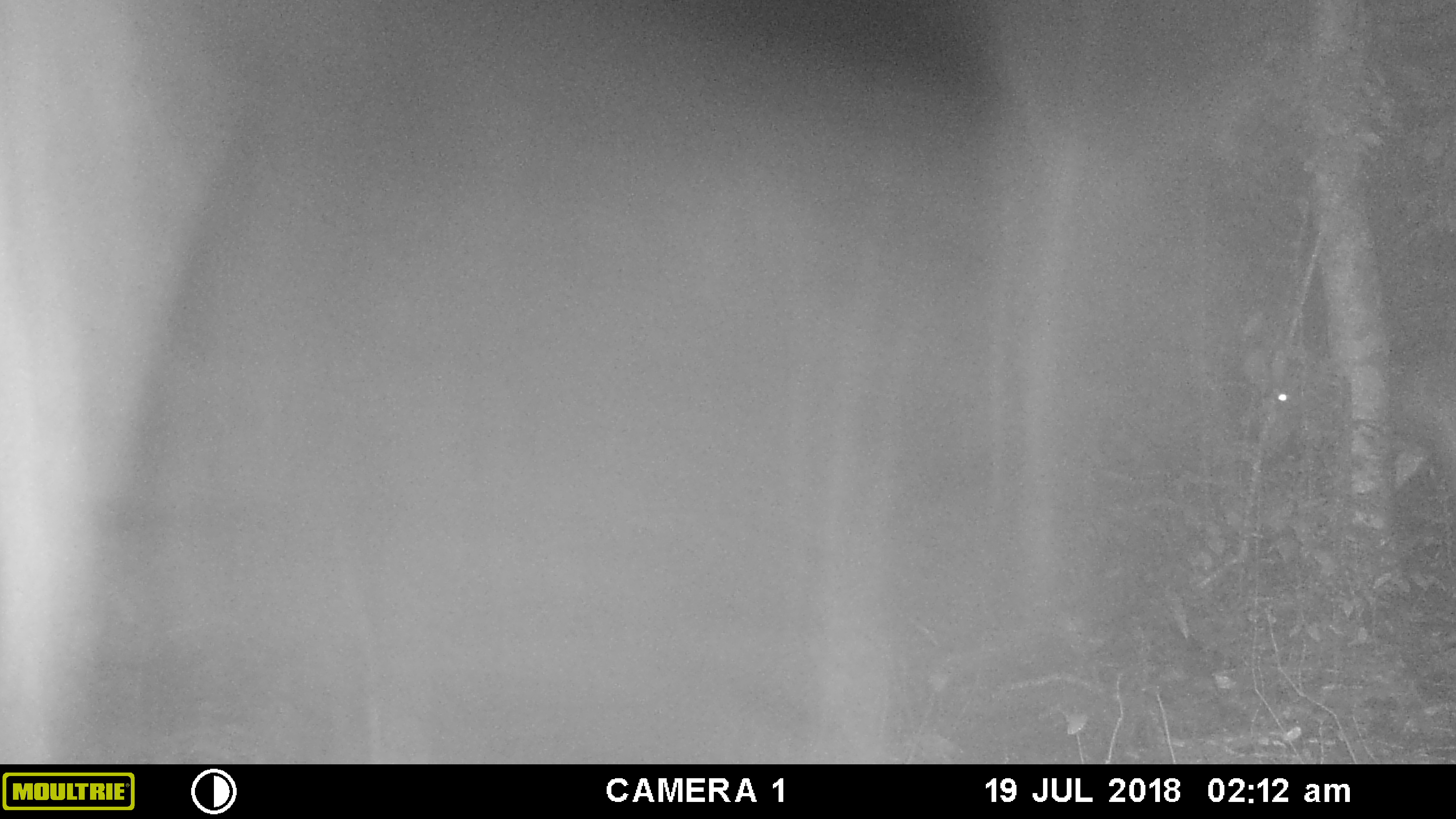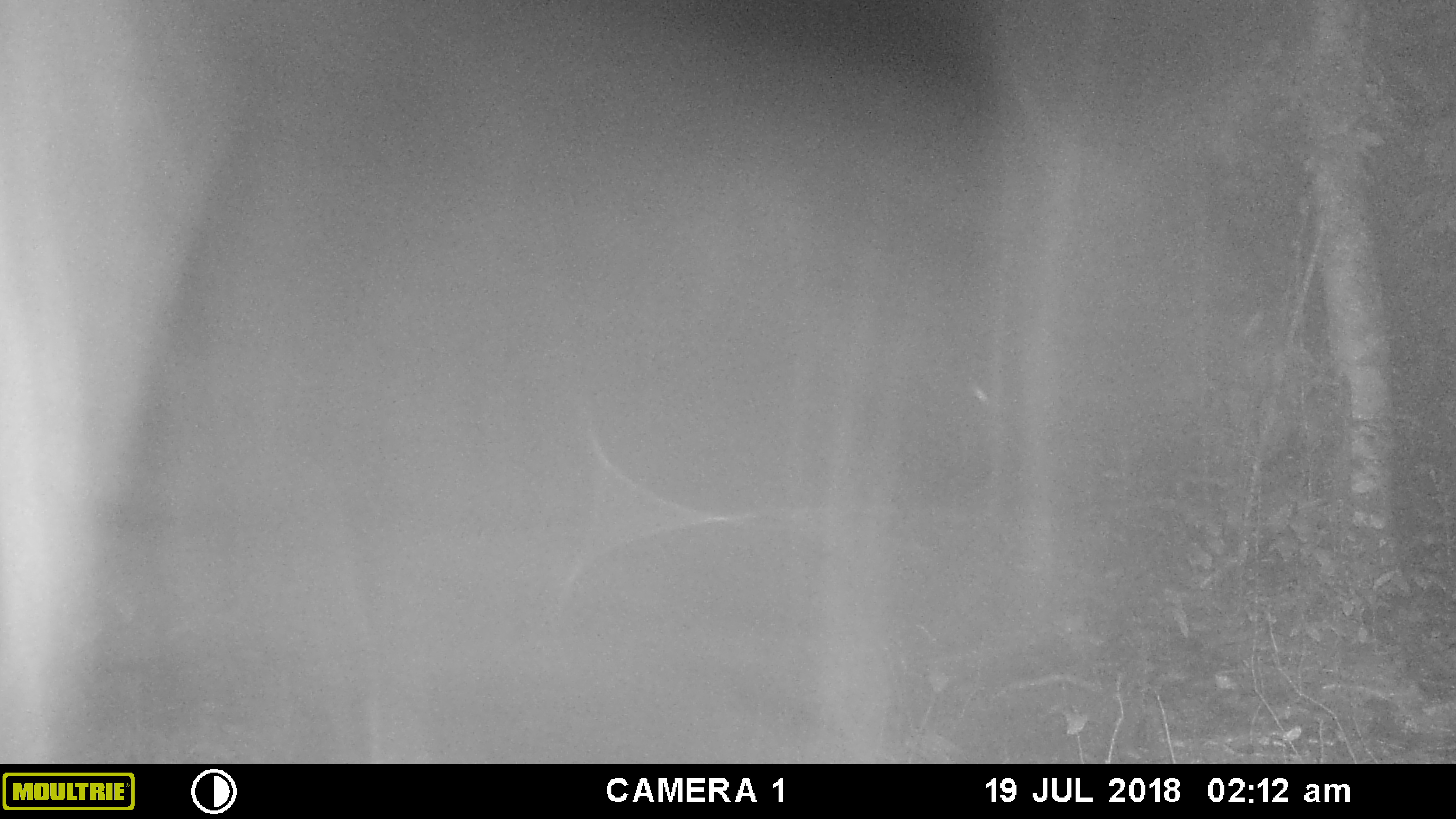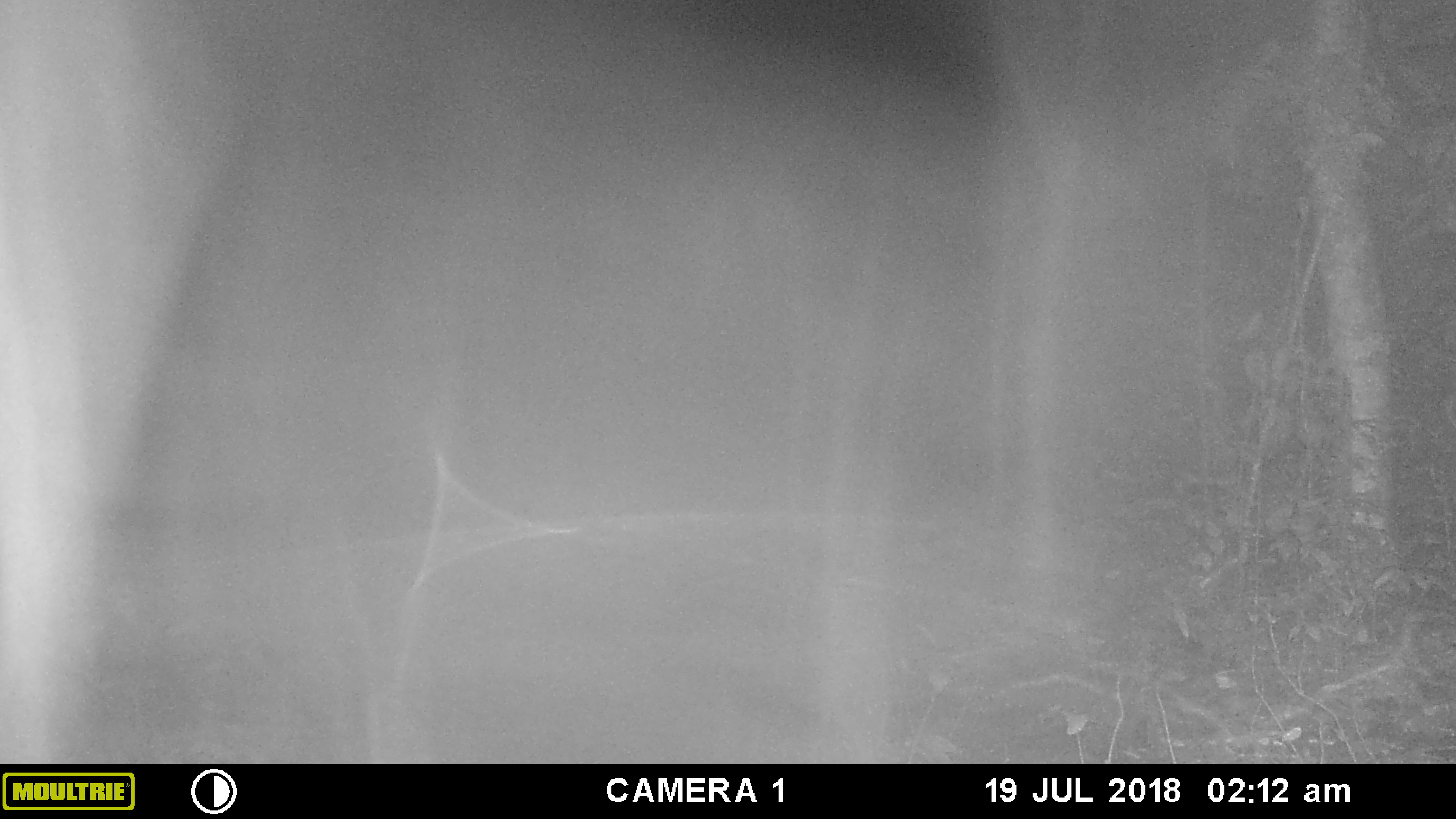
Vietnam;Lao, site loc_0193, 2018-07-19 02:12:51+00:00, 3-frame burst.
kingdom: Animalia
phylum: Chordata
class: Mammalia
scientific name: Mammalia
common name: mammal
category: unidentified mammal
Unidentified mammal (mammal) (Mammalia). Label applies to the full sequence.